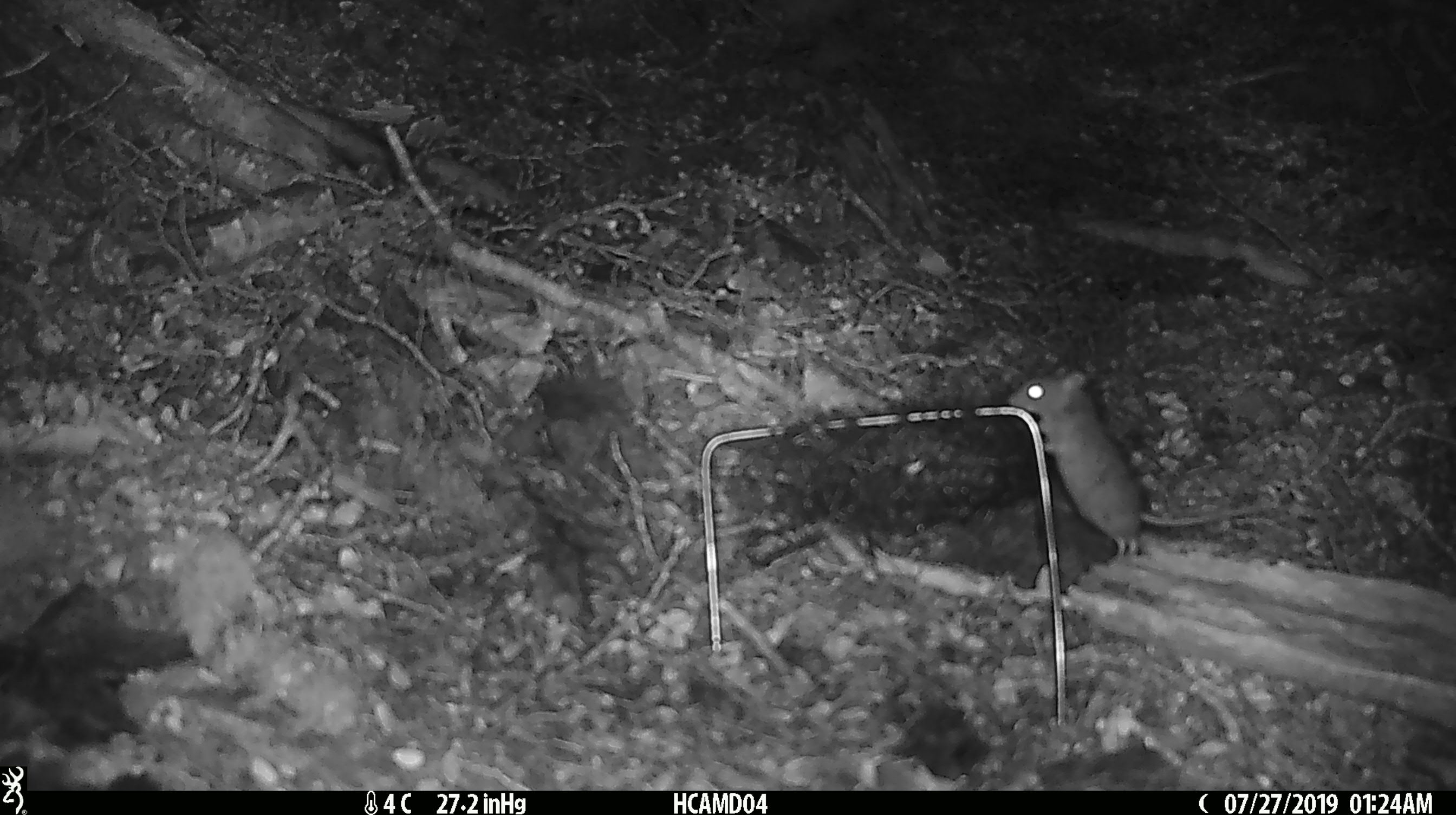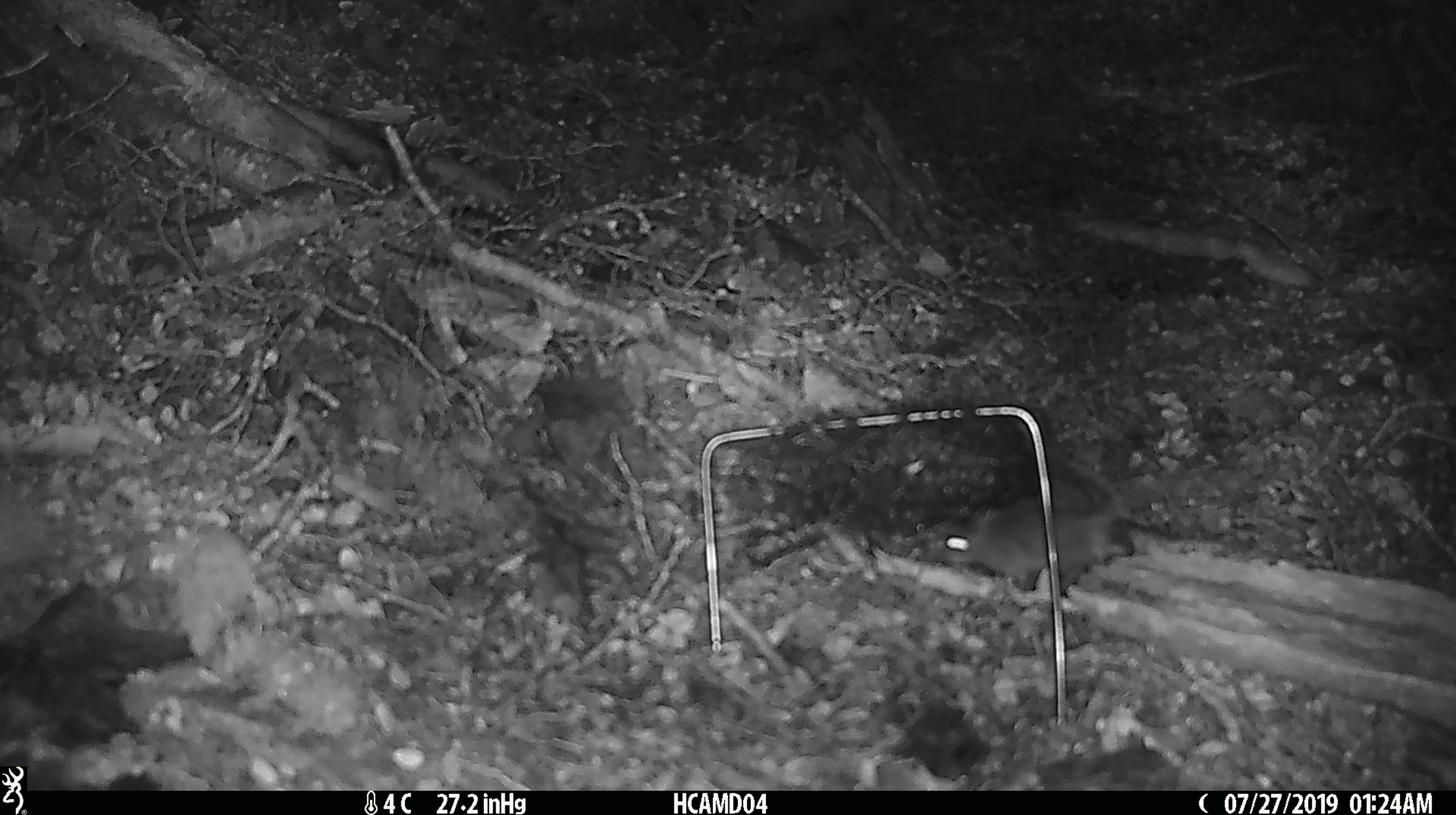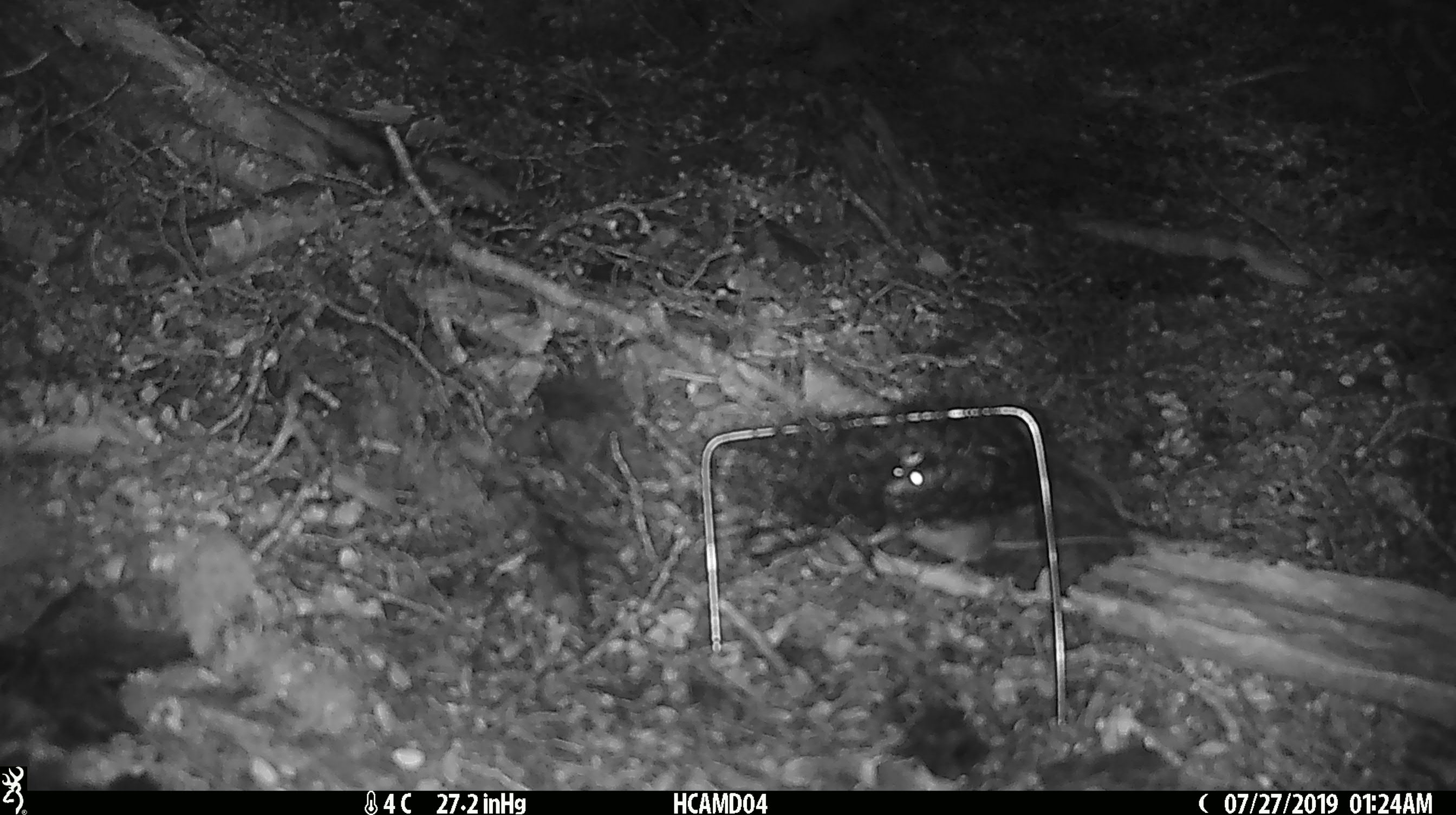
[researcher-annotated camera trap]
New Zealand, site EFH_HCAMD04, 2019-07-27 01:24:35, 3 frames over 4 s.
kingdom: Animalia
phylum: Chordata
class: Mammalia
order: Rodentia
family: Muridae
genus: Mus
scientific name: Mus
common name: mouse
Mouse (Mus).